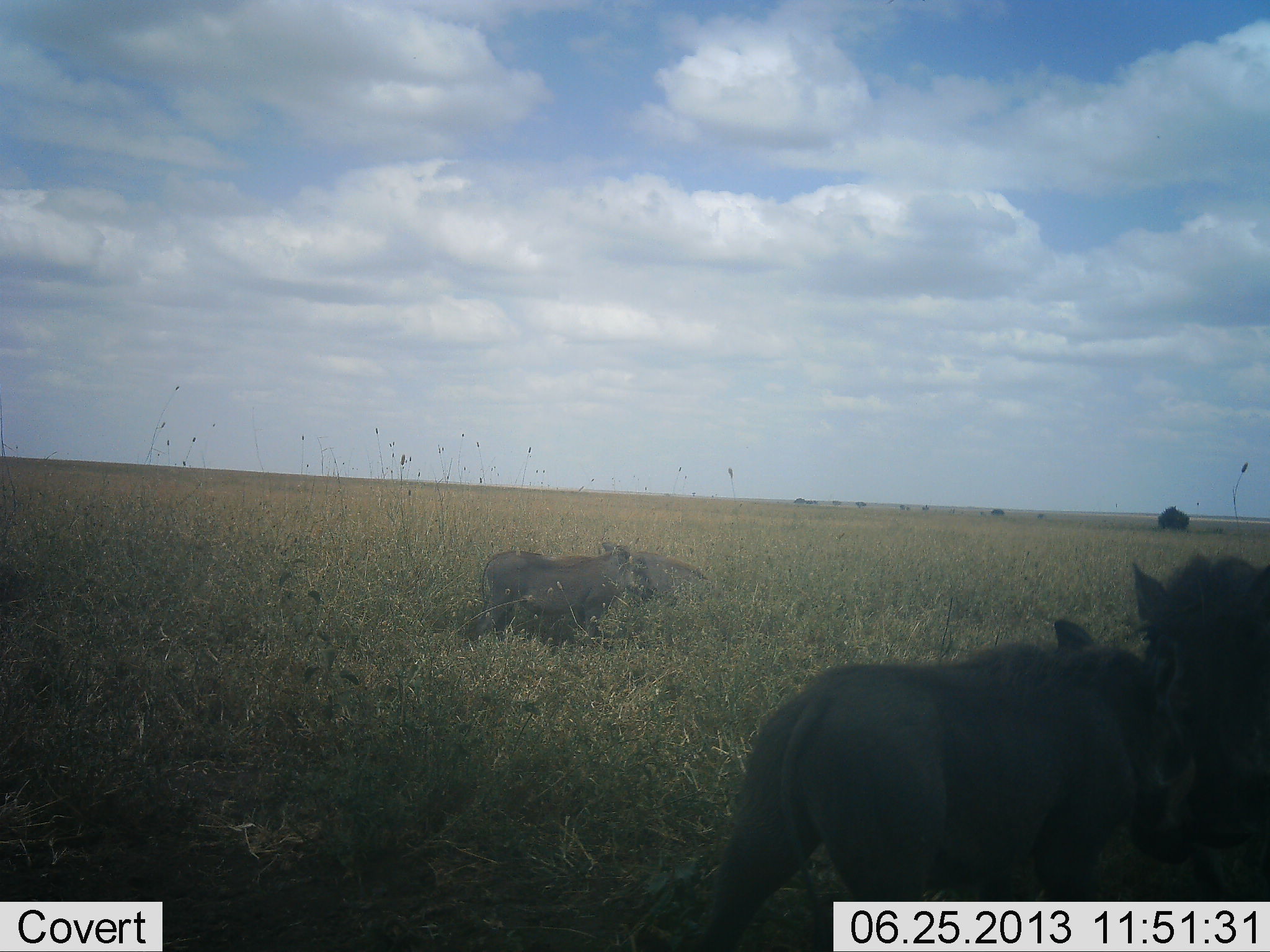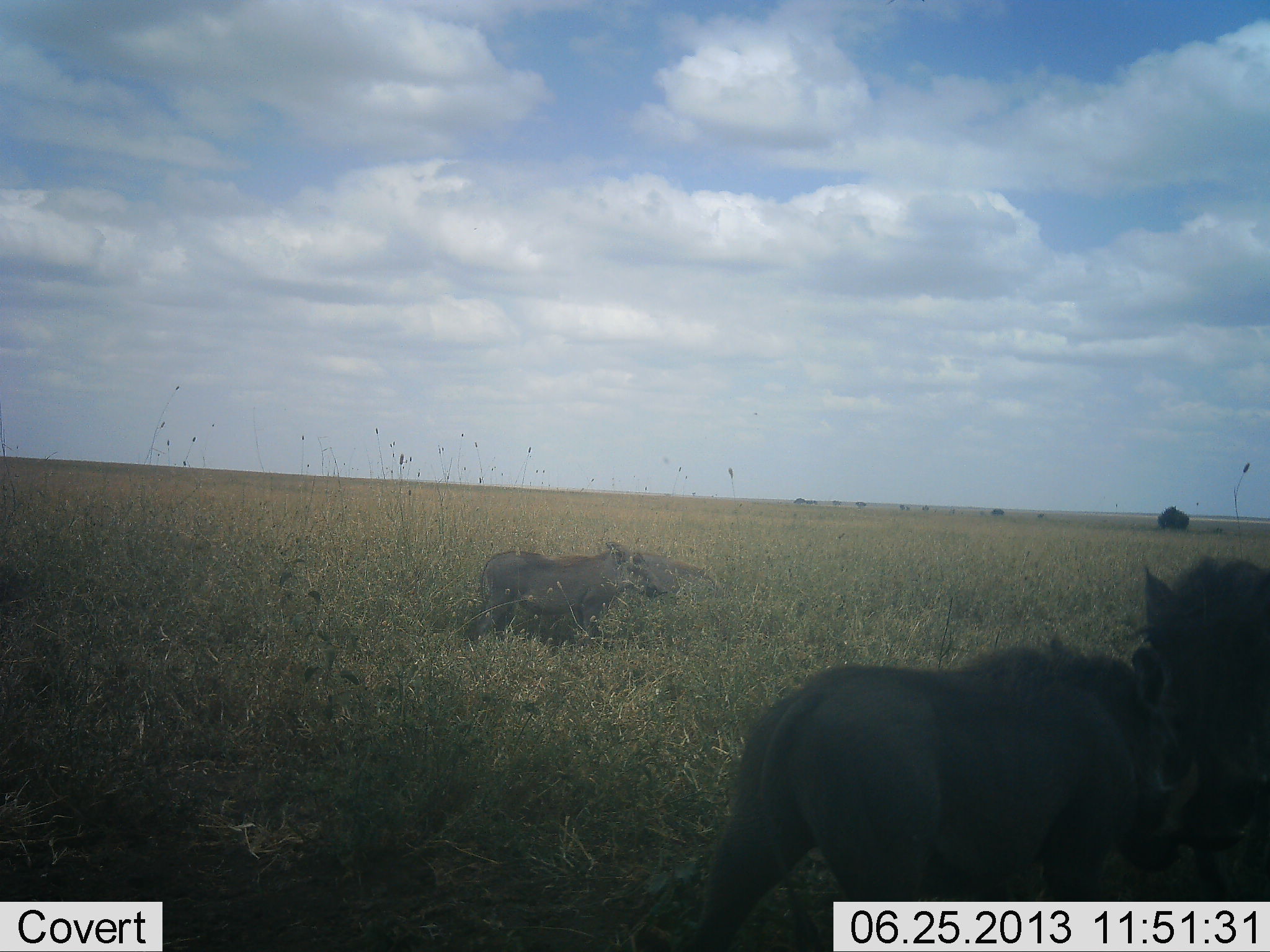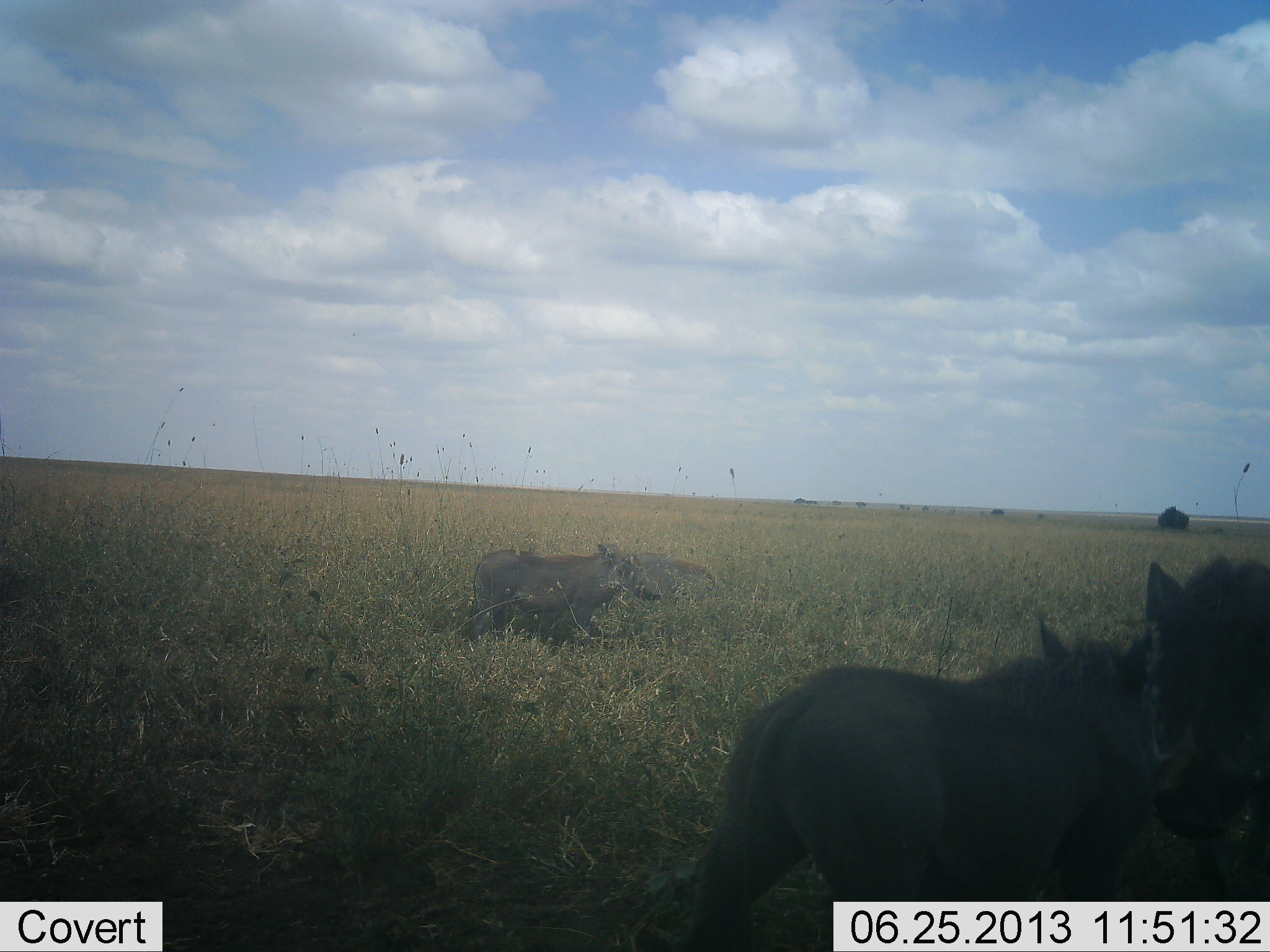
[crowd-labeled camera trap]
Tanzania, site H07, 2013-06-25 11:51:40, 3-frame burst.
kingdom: Animalia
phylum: Chordata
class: Mammalia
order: Artiodactyla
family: Suidae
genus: Phacochoerus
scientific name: Phacochoerus africanus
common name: warthog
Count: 4.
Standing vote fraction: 61%.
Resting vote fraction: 0%.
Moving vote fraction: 22%.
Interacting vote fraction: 50%.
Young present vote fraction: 6%.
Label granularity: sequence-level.